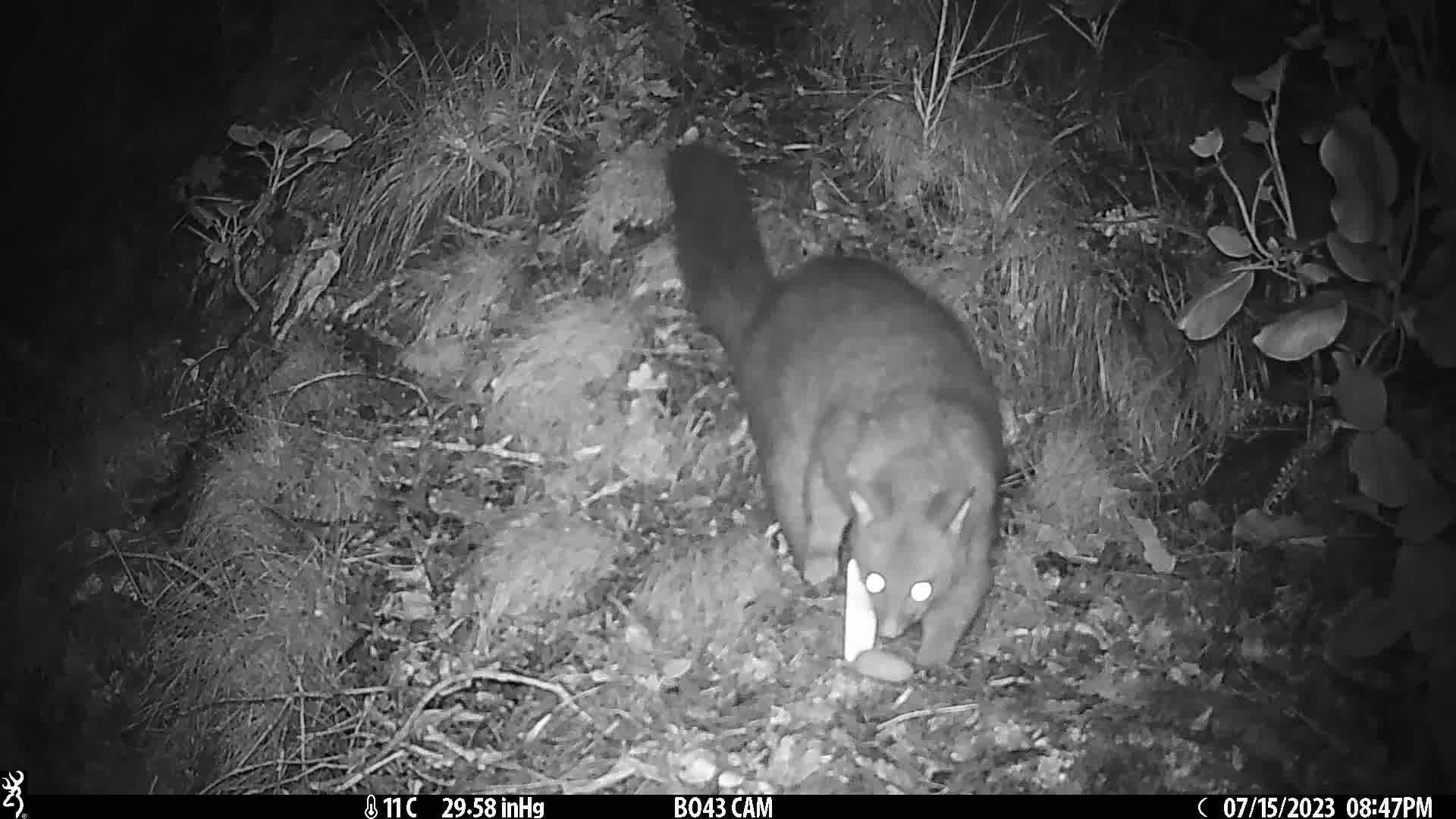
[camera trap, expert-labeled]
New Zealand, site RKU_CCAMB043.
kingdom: Animalia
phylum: Chordata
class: Mammalia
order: Diprotodontia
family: Phalangeridae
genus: Trichosurus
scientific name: Trichosurus vulpecula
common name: common brushtail possum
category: possum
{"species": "possum (common brushtail possum) (Trichosurus vulpecula)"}